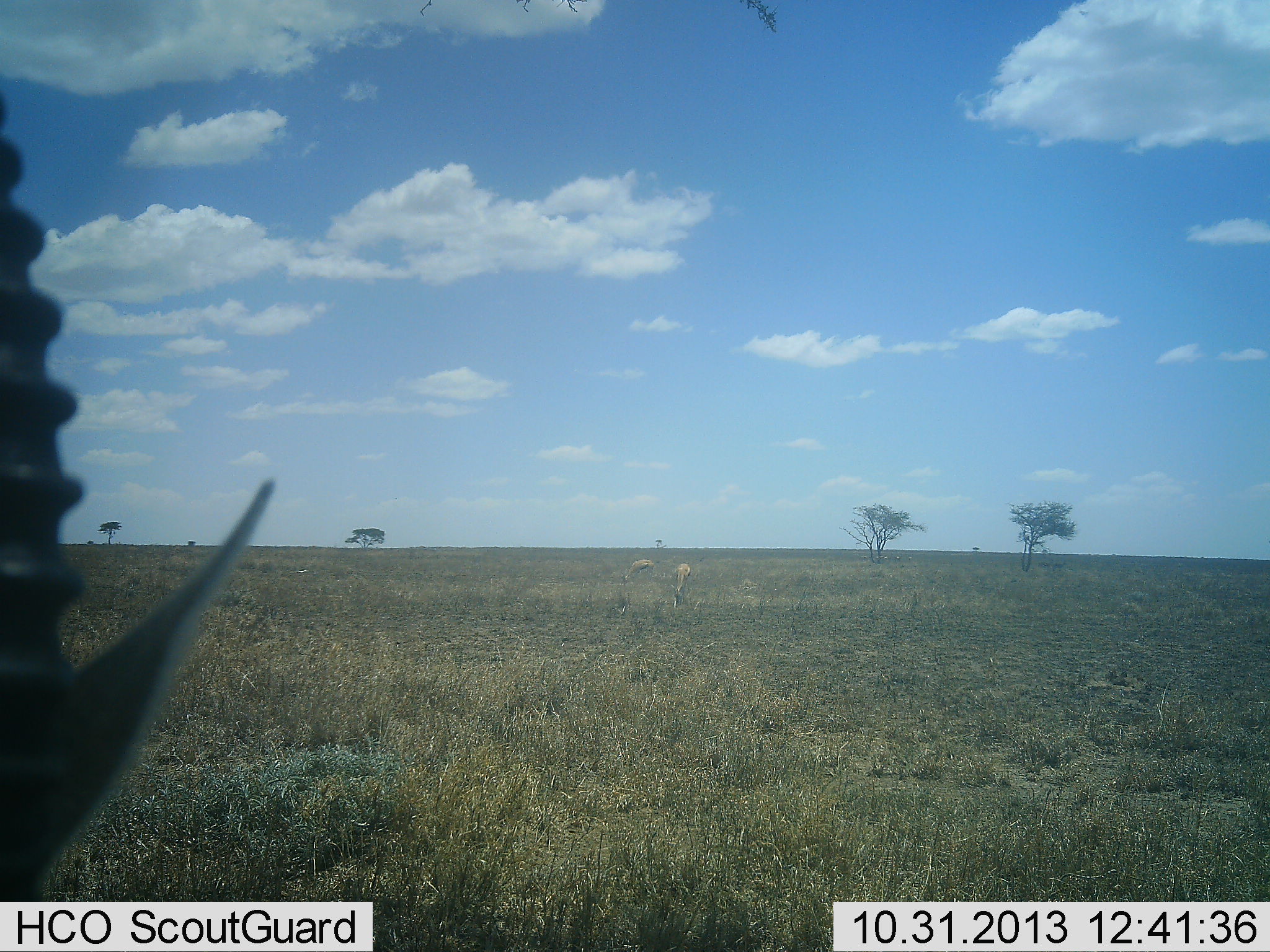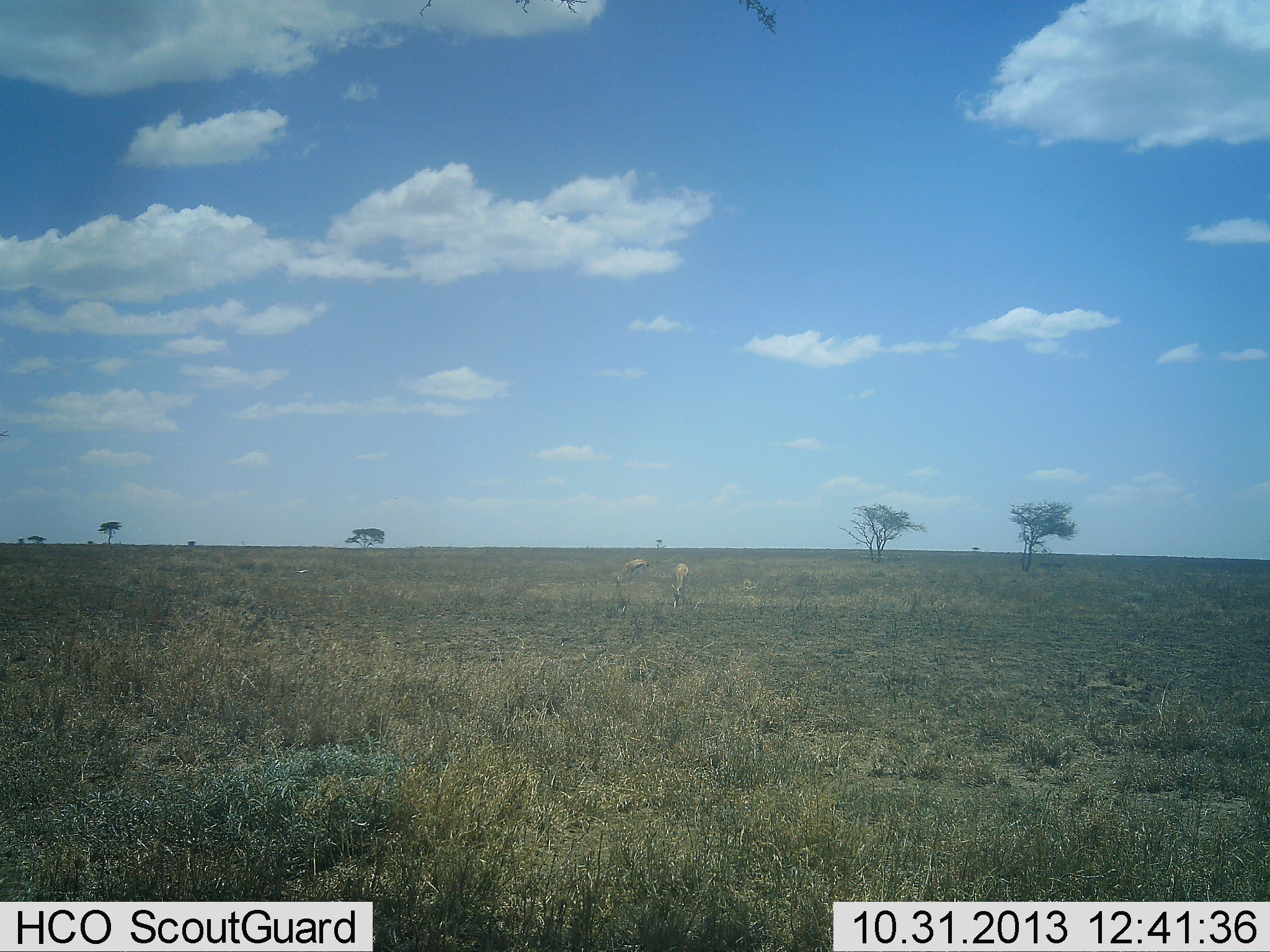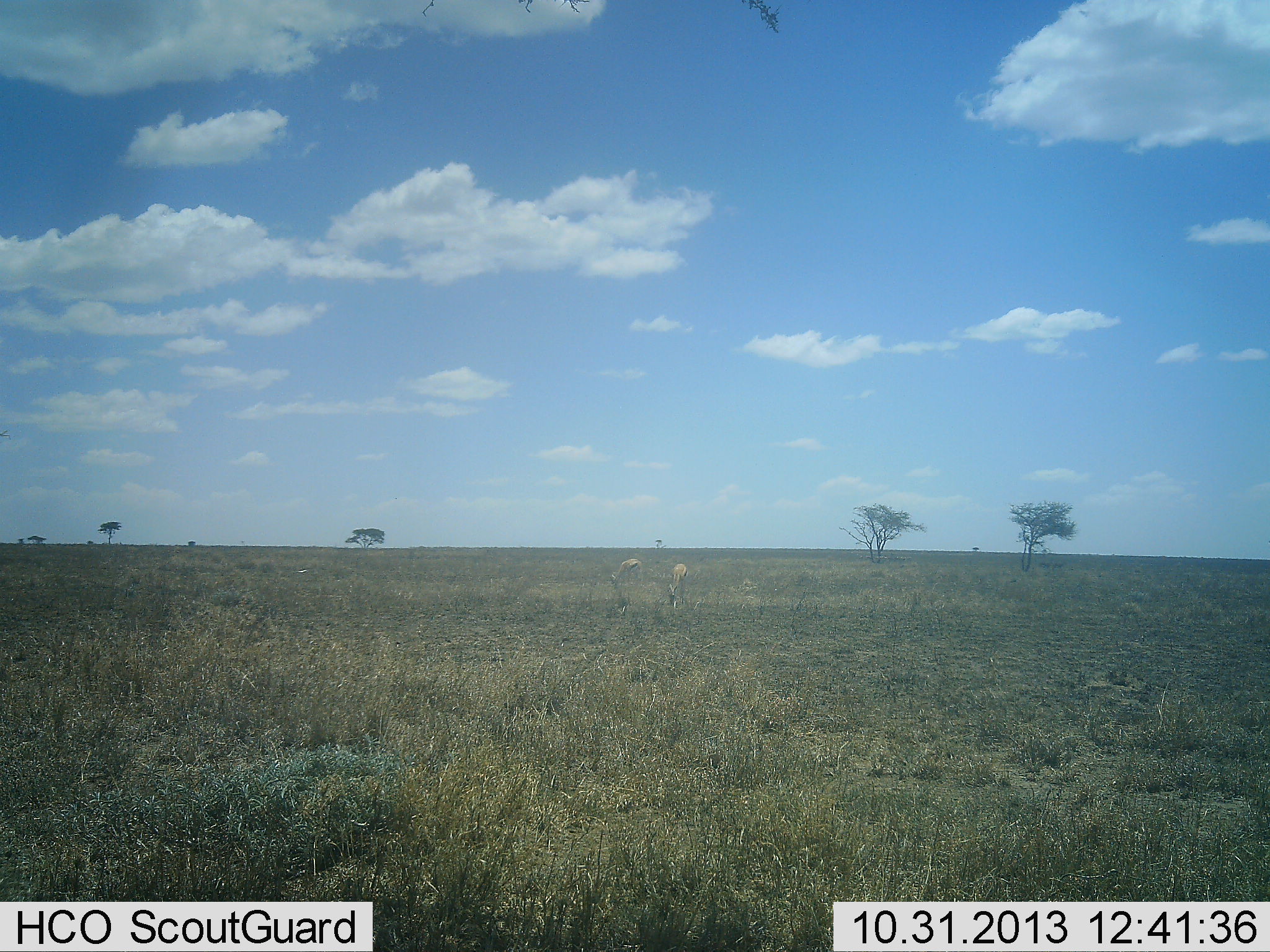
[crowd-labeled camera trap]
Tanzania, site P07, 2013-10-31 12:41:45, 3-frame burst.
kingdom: Animalia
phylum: Chordata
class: Mammalia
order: Artiodactyla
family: Bovidae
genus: Eudorcas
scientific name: Eudorcas thomsonii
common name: thomson's gazelle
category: gazellethomsons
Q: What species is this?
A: Gazellethomsons (thomson's gazelle) (Eudorcas thomsonii).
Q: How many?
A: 3.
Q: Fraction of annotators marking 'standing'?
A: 47%.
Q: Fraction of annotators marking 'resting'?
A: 0%.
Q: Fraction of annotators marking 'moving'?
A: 12%.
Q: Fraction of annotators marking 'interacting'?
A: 0%.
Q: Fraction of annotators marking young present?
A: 0%.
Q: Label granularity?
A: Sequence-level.